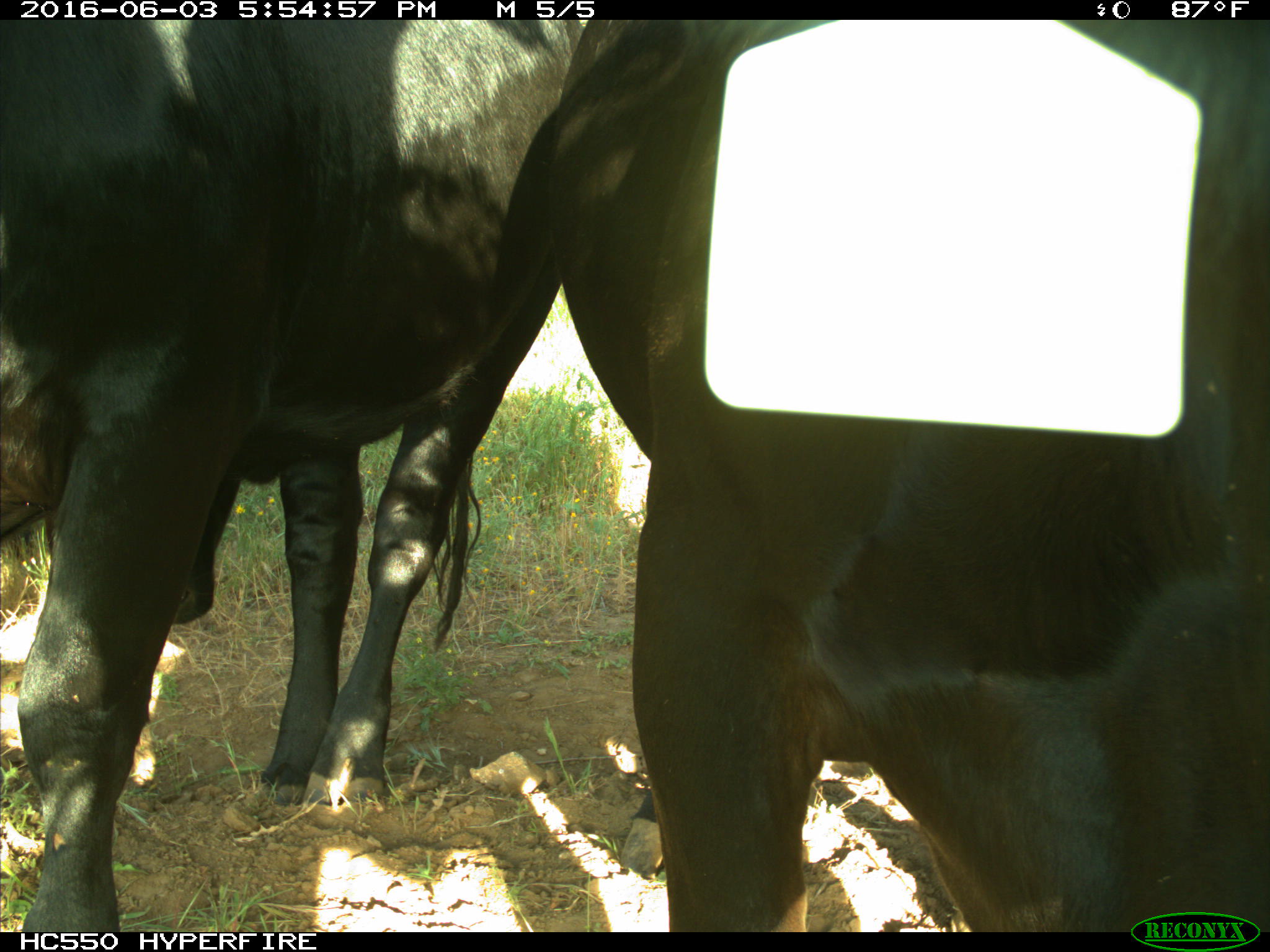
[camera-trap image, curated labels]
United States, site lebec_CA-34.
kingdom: Animalia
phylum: Chordata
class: Mammalia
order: Artiodactyla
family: Bovidae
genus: Bos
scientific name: Bos taurus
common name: domestic cow